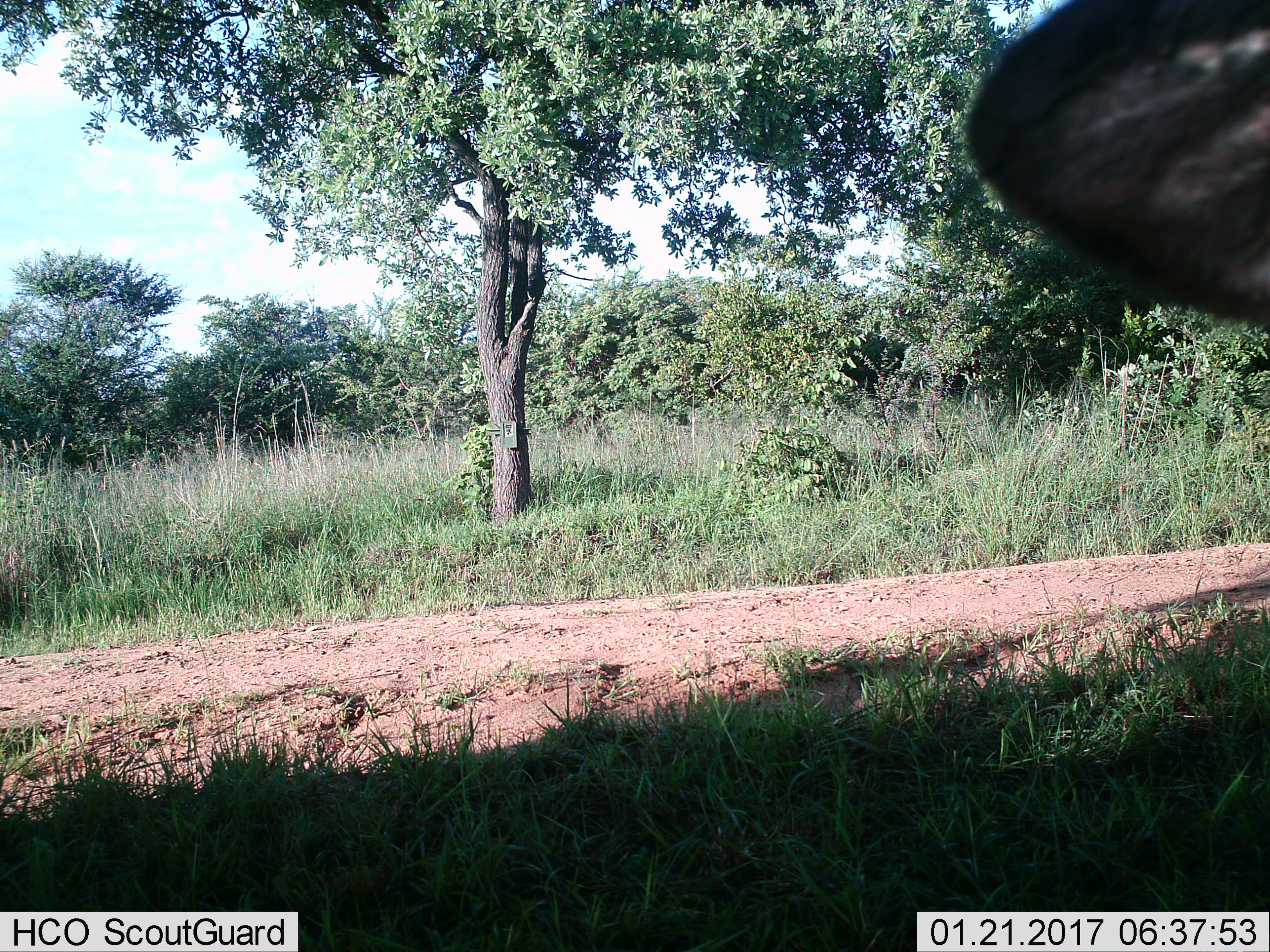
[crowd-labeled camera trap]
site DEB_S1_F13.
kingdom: Animalia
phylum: Chordata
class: Mammalia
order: Artiodactyla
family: Bovidae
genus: Aepyceros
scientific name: Aepyceros melampus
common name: impala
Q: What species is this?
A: Impala (Aepyceros melampus).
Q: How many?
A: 1.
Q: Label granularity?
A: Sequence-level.